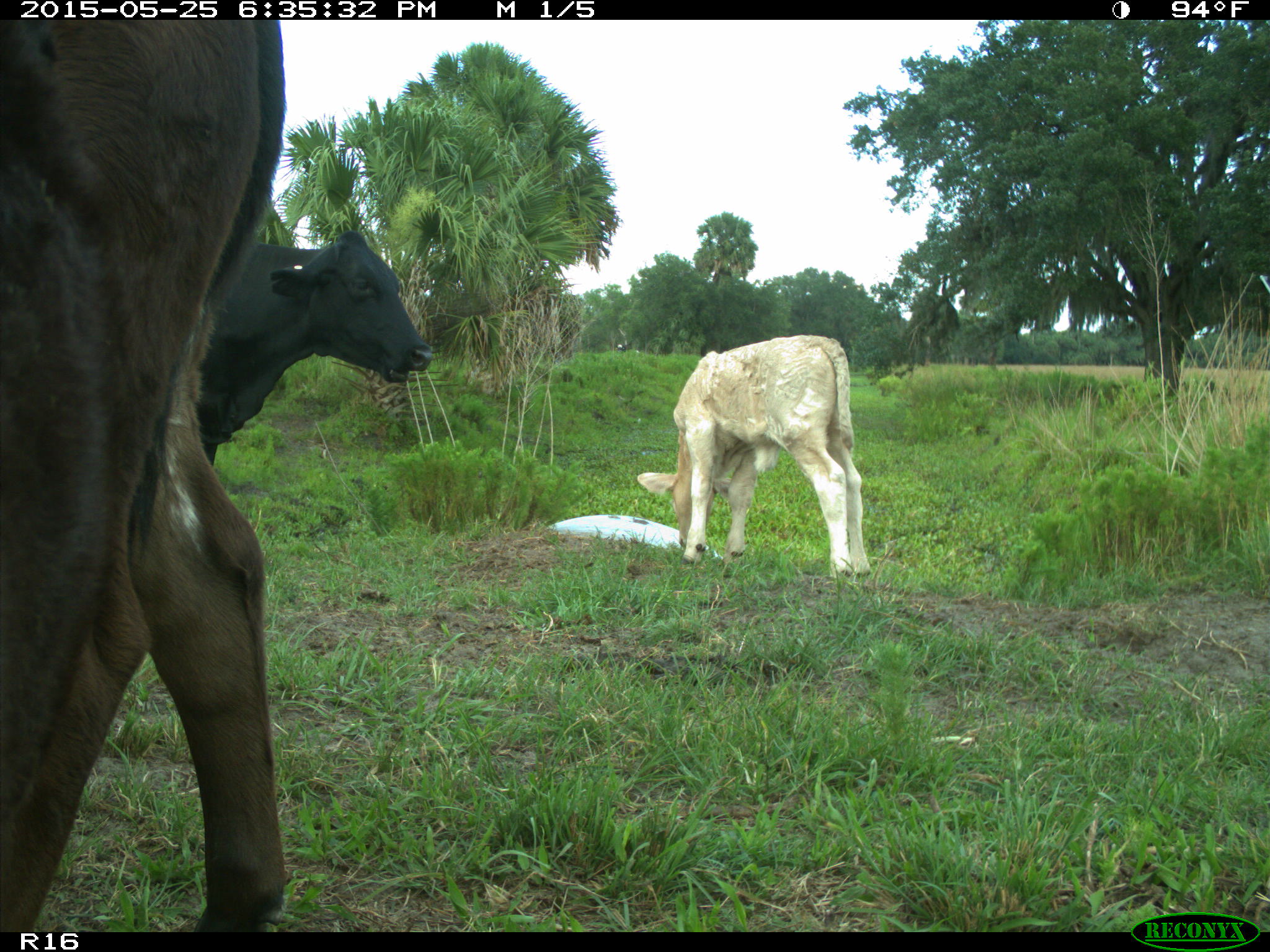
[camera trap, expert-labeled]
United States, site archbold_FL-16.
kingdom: Animalia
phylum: Chordata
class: Mammalia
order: Artiodactyla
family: Bovidae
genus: Bos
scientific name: Bos taurus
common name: domestic cow